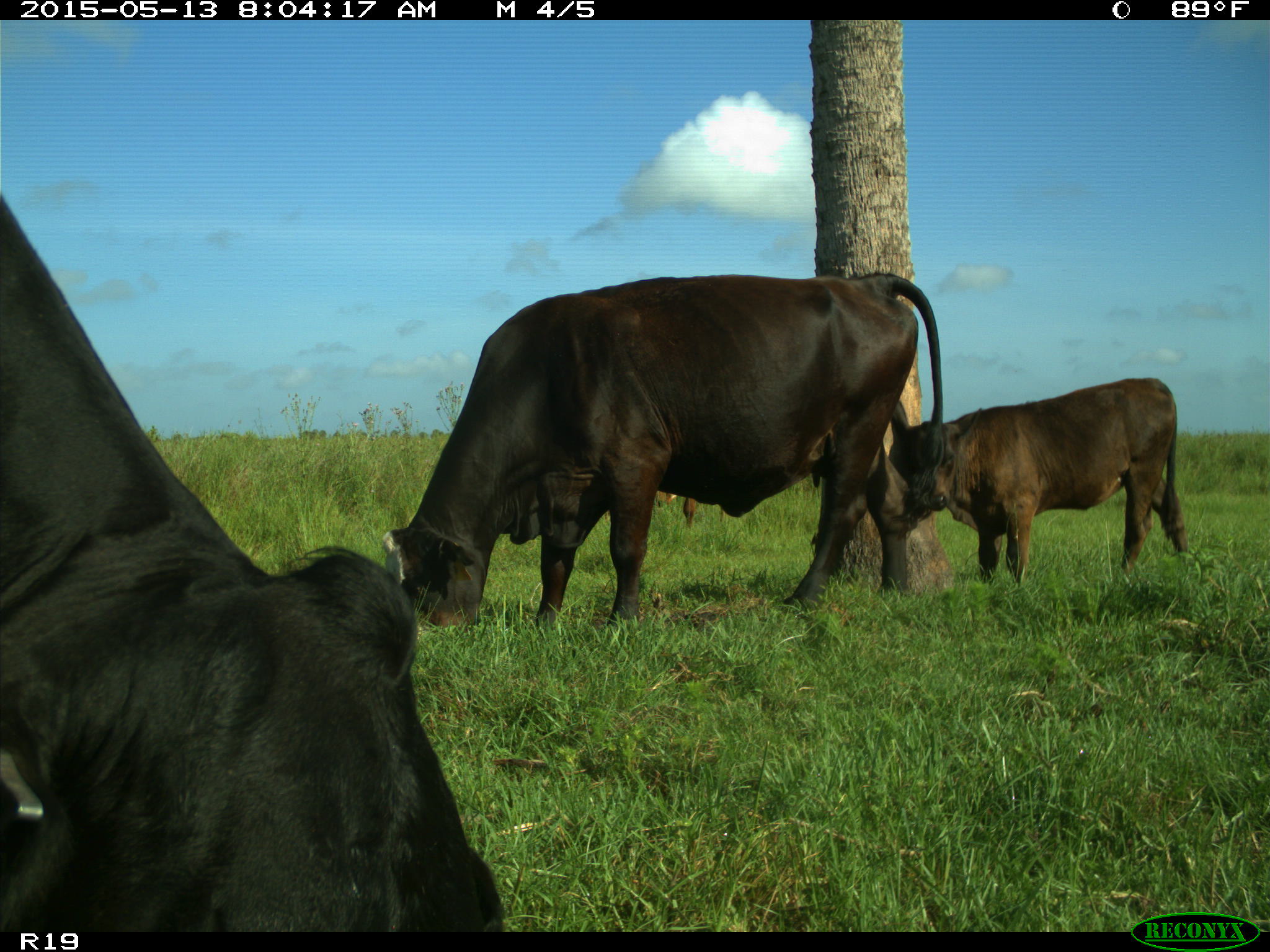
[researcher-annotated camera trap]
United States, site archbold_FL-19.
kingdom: Animalia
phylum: Chordata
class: Mammalia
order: Artiodactyla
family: Bovidae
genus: Bos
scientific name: Bos taurus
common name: domestic cow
Bos taurus (domestic cow).